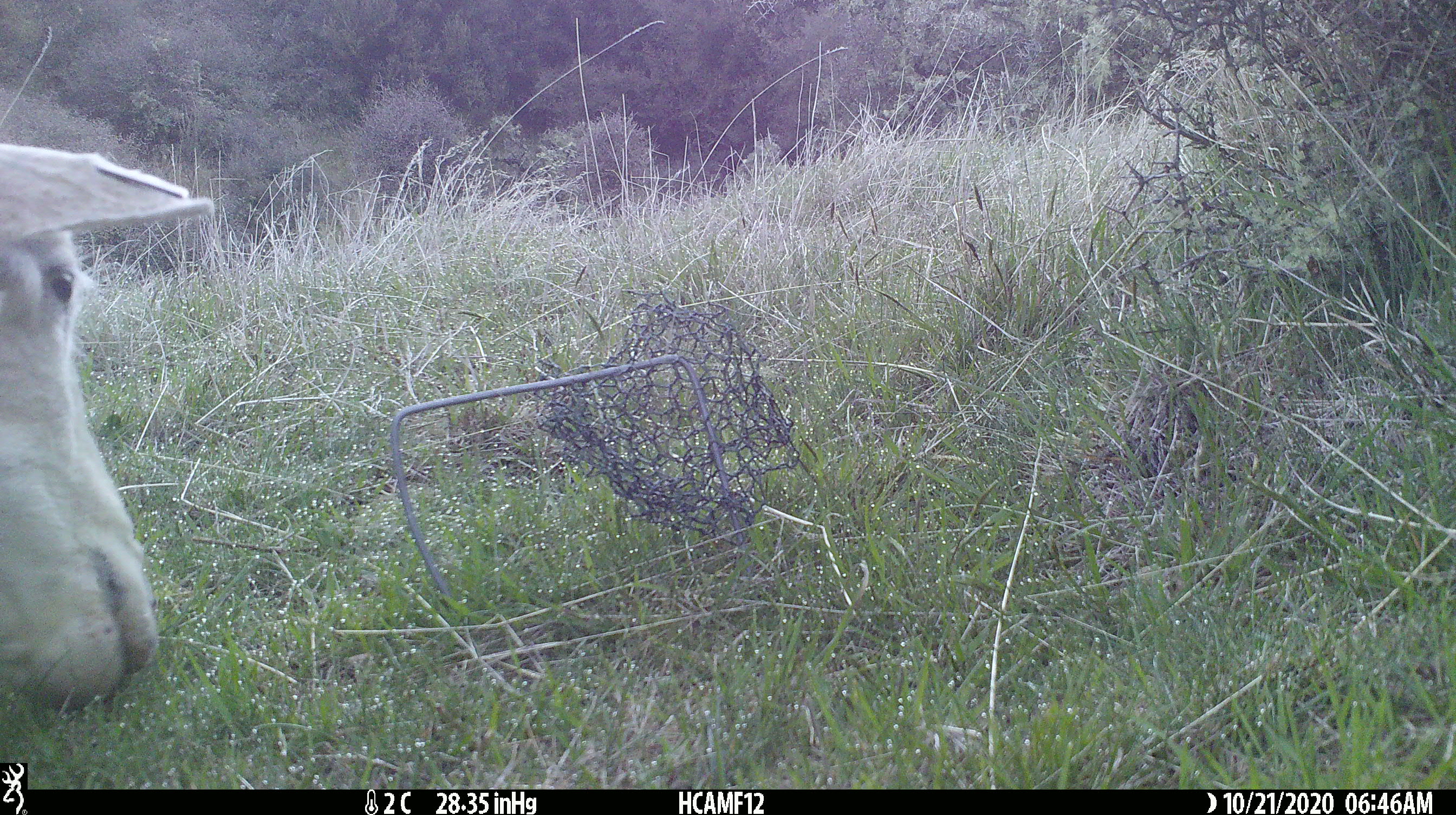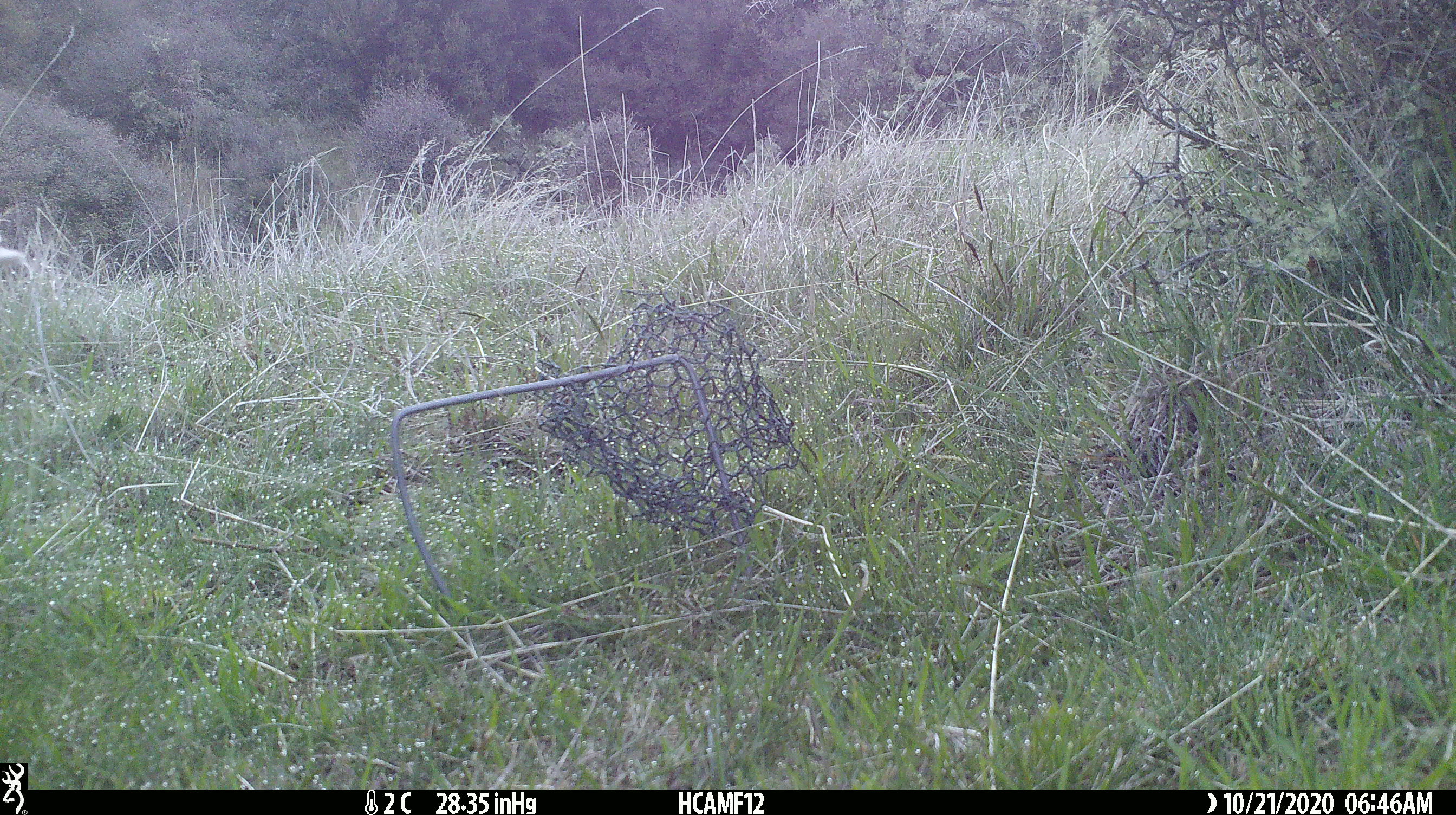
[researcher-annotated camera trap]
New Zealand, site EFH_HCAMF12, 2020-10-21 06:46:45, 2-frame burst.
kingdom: Animalia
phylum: Chordata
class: Mammalia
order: Artiodactyla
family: Bovidae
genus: Ovis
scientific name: Ovis aries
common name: domestic sheep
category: sheep